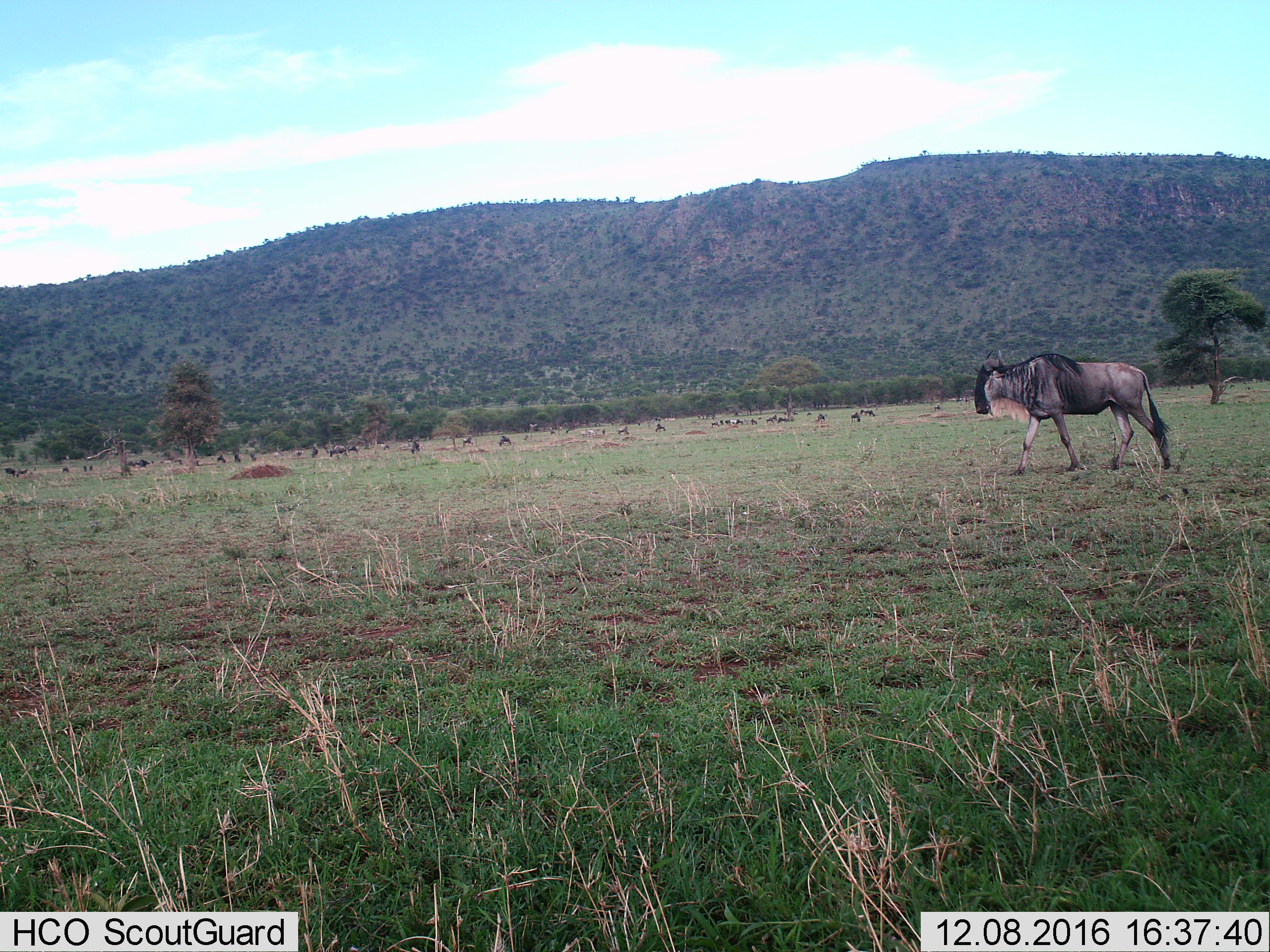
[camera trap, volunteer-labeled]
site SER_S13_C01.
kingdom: Animalia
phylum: Chordata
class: Mammalia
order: Artiodactyla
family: Bovidae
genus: Connochaetes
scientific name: Connochaetes taurinus taurinus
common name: blue wildebeest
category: wildebeestblue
Wildebeestblue (blue wildebeest) (Connochaetes taurinus taurinus), count 1. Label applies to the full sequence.